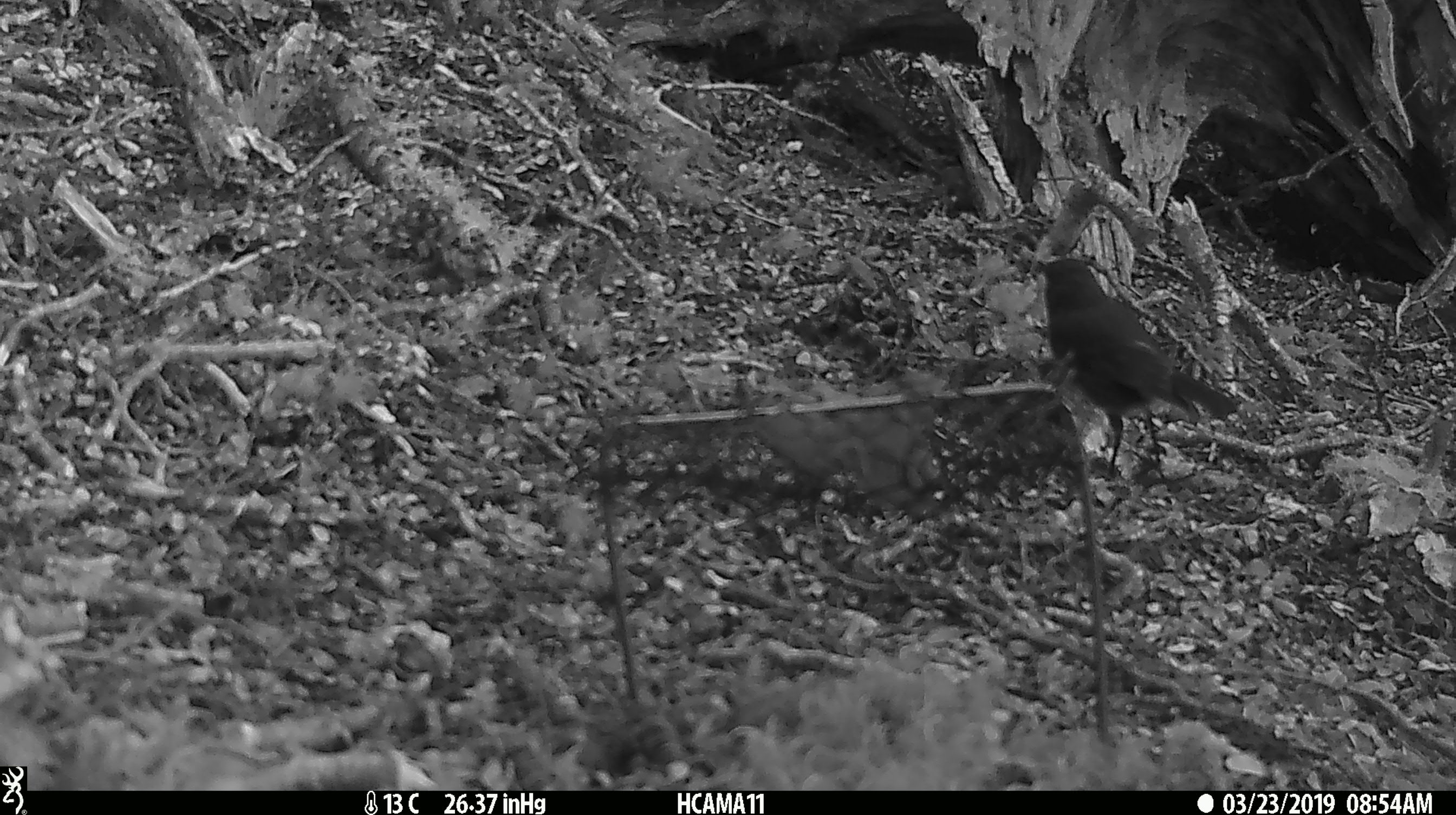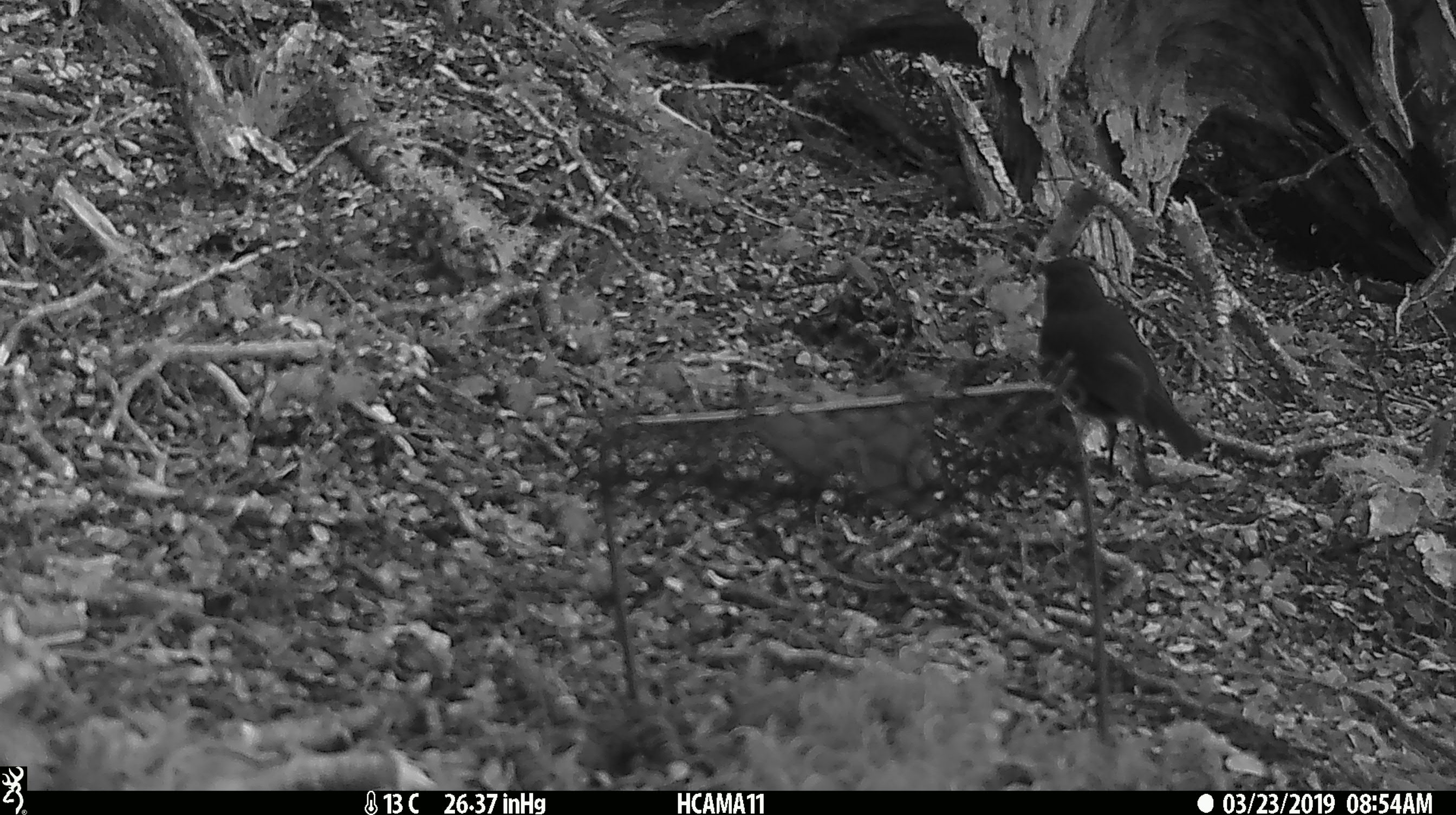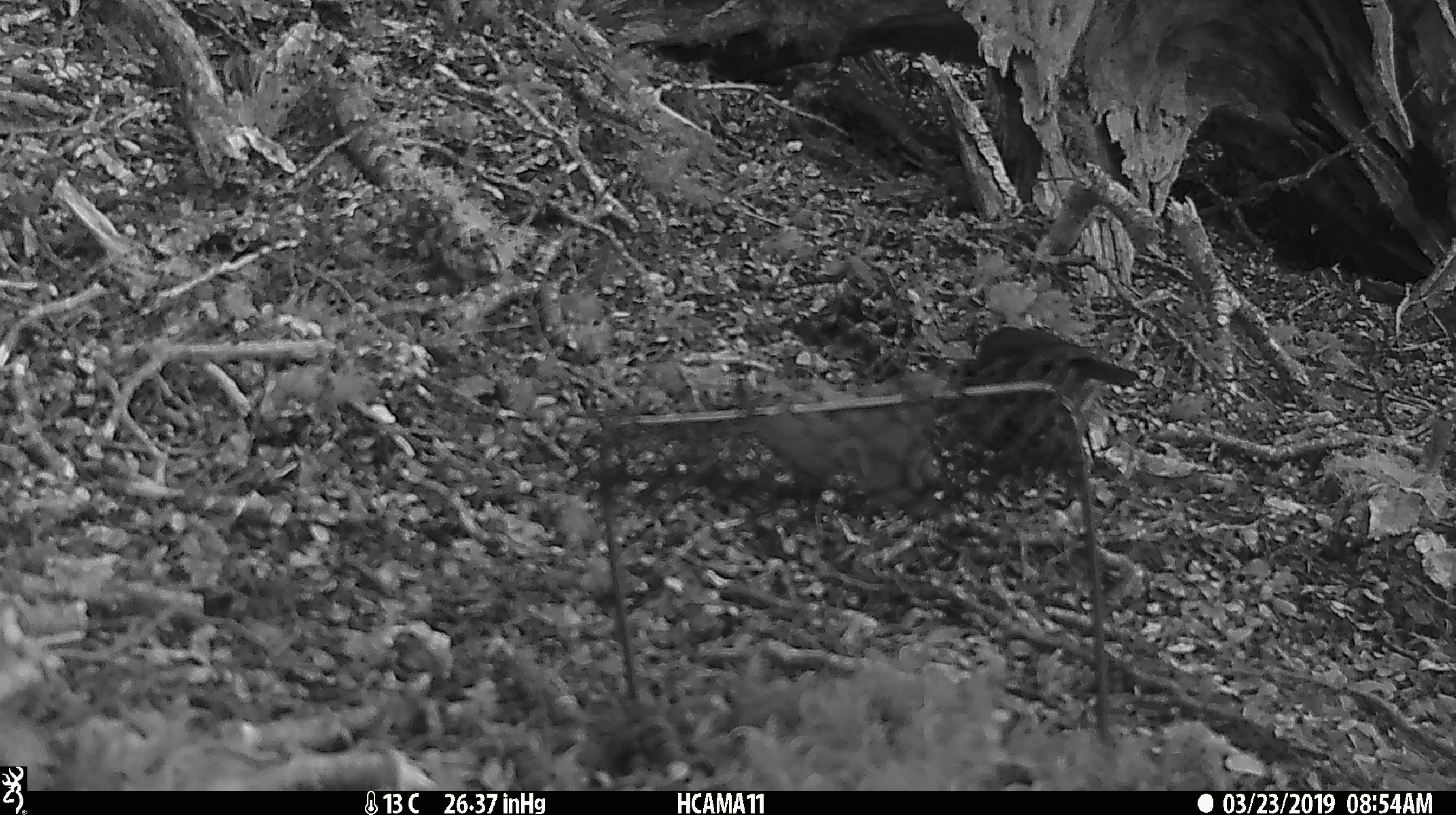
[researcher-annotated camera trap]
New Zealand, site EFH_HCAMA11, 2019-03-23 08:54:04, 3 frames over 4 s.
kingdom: Animalia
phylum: Chordata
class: Aves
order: Passeriformes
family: Petroicidae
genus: Petroica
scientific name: Petroica australis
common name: new zealand robin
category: robin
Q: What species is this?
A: Robin (new zealand robin) (Petroica australis).